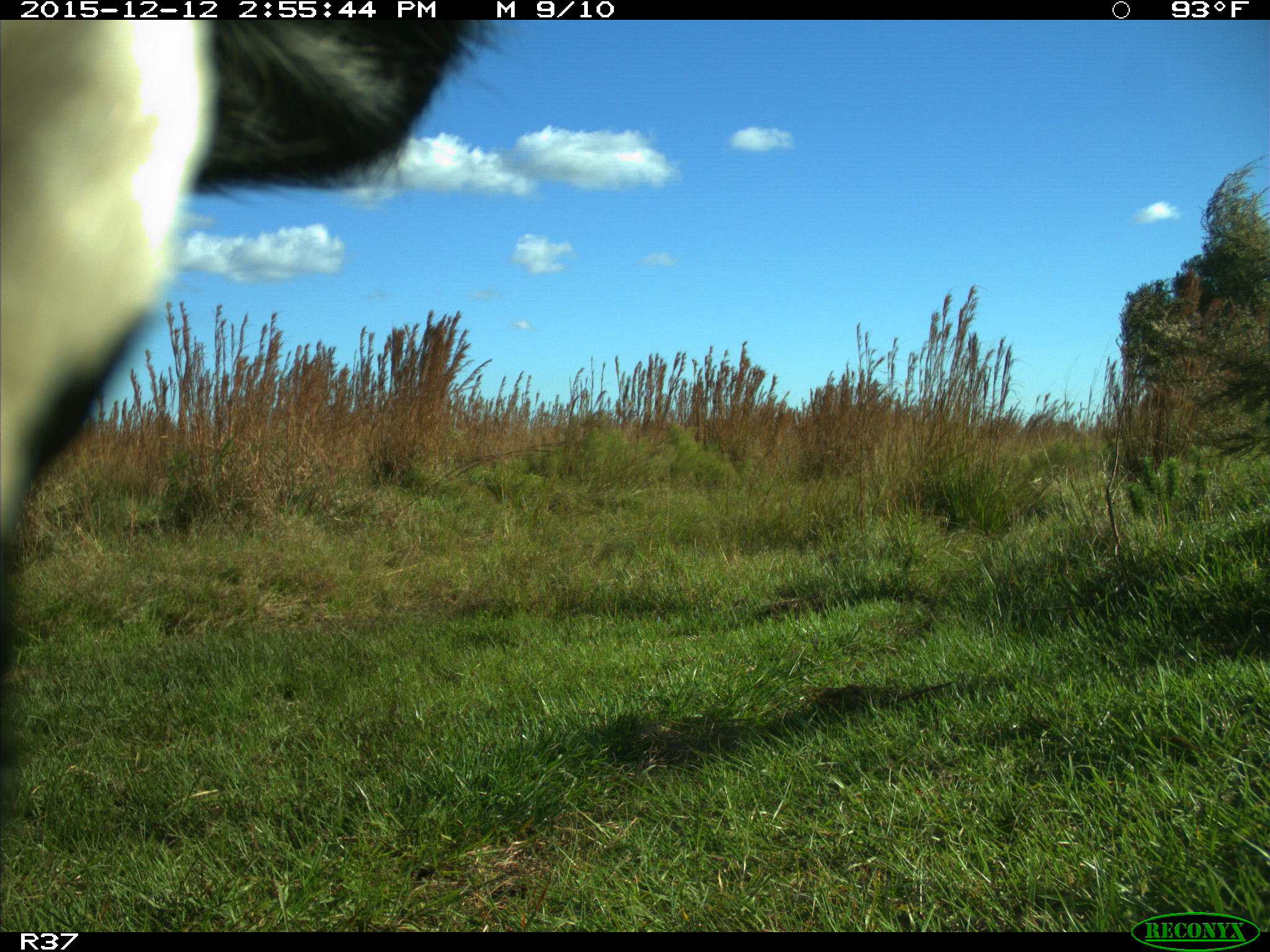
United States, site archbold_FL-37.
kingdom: Animalia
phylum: Chordata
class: Mammalia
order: Artiodactyla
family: Bovidae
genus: Bos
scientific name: Bos taurus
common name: domestic cow